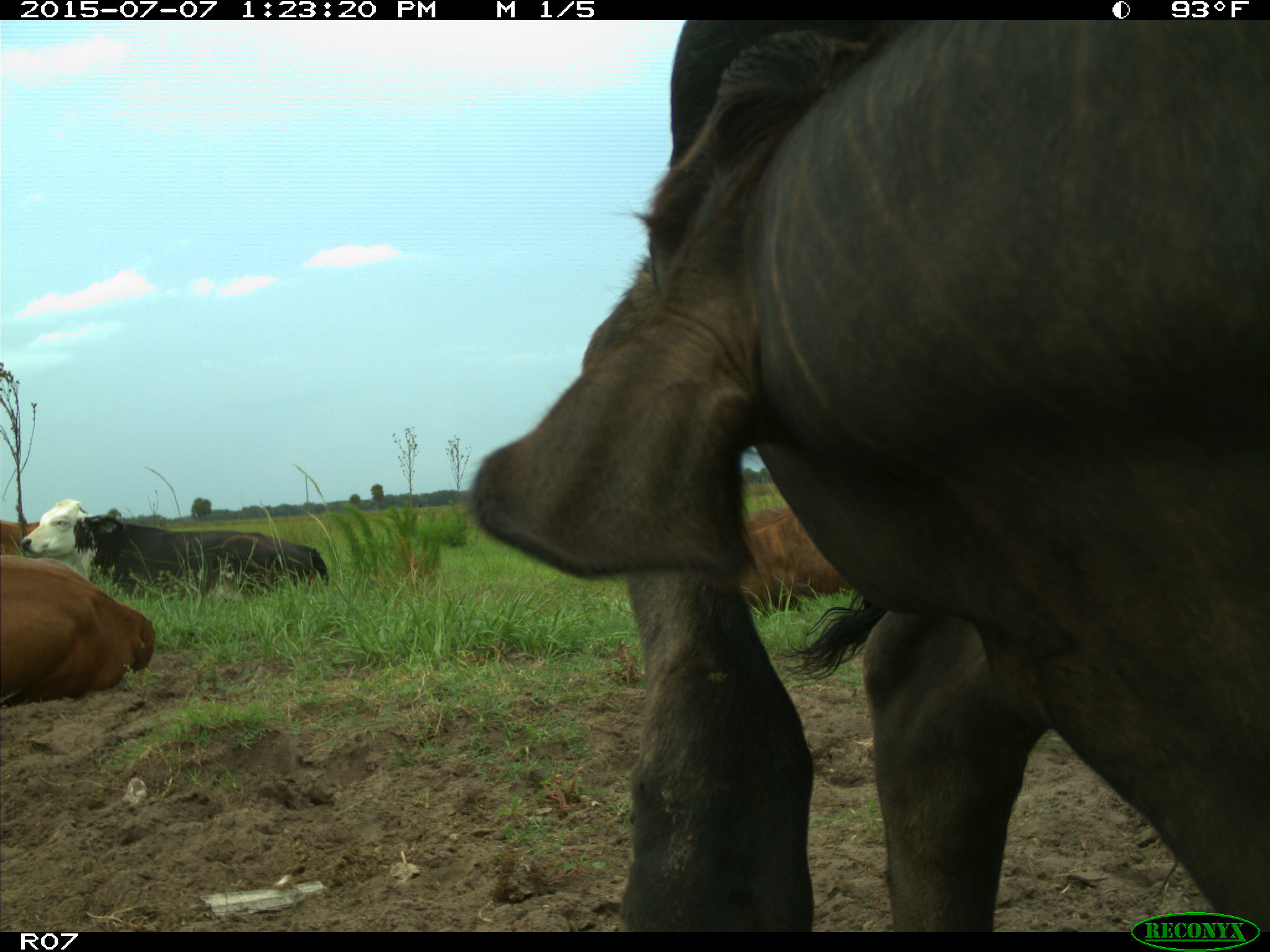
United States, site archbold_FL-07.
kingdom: Animalia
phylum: Chordata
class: Mammalia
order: Artiodactyla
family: Bovidae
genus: Bos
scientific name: Bos taurus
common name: domestic cow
Bos taurus (domestic cow).